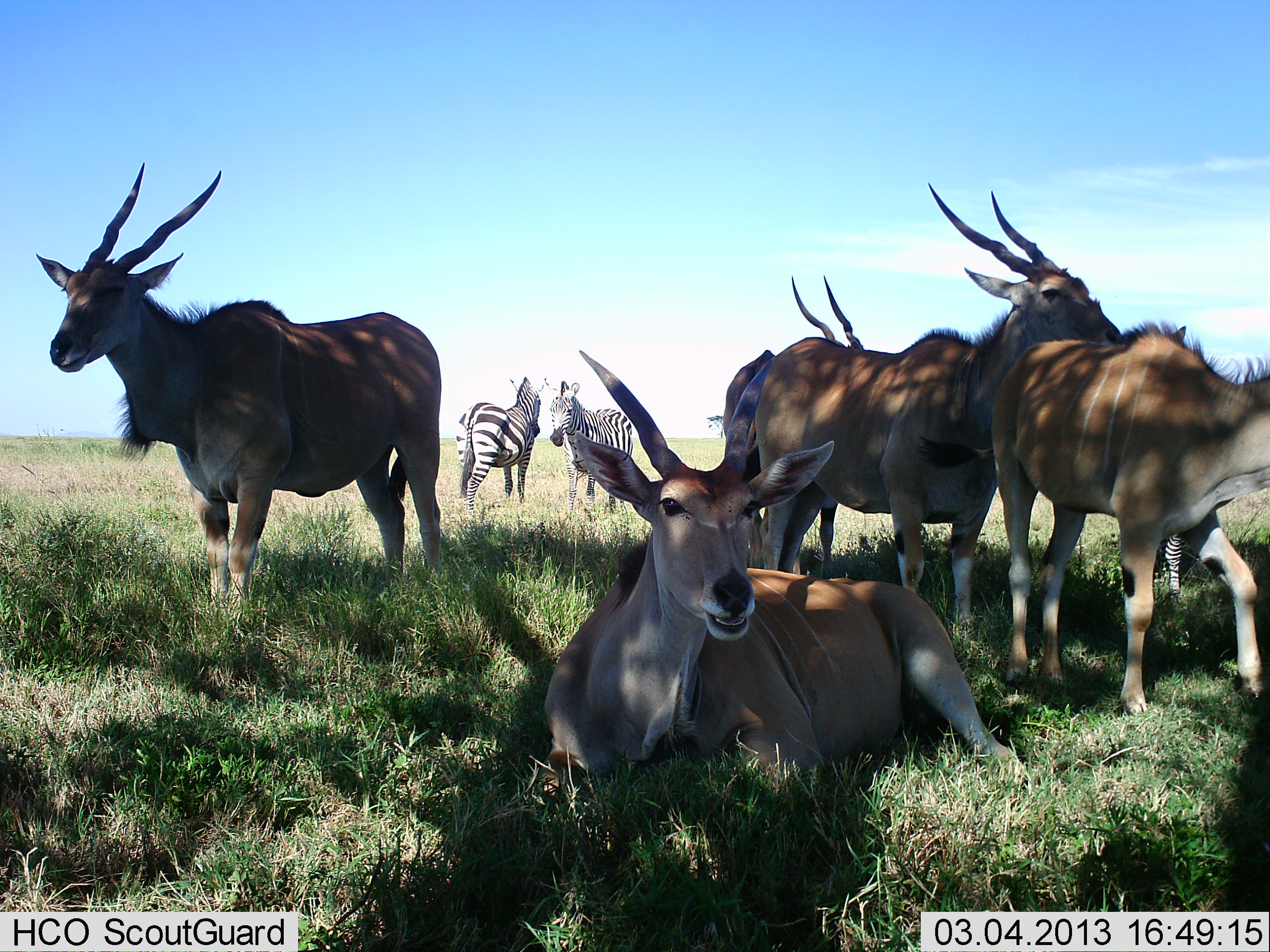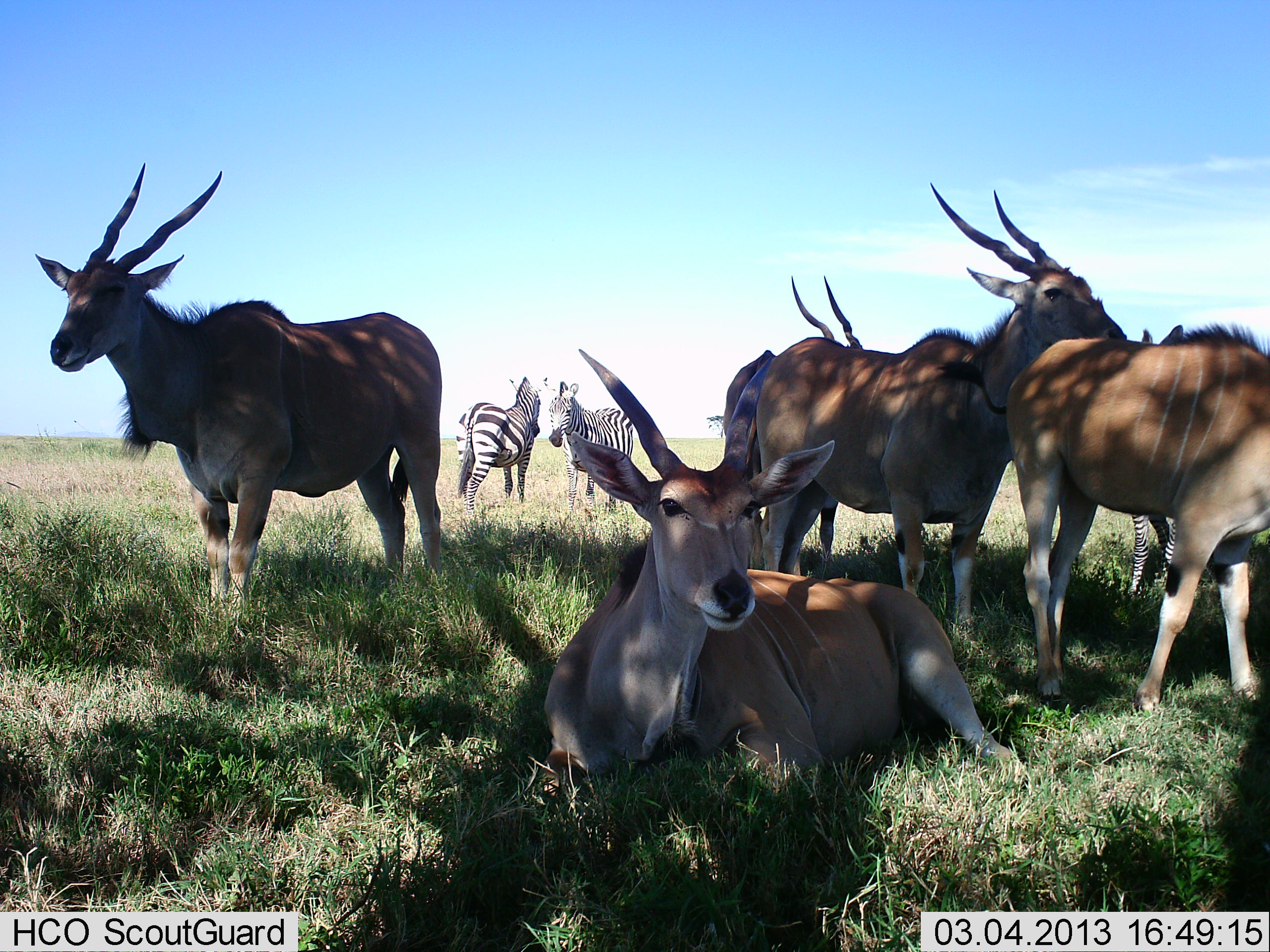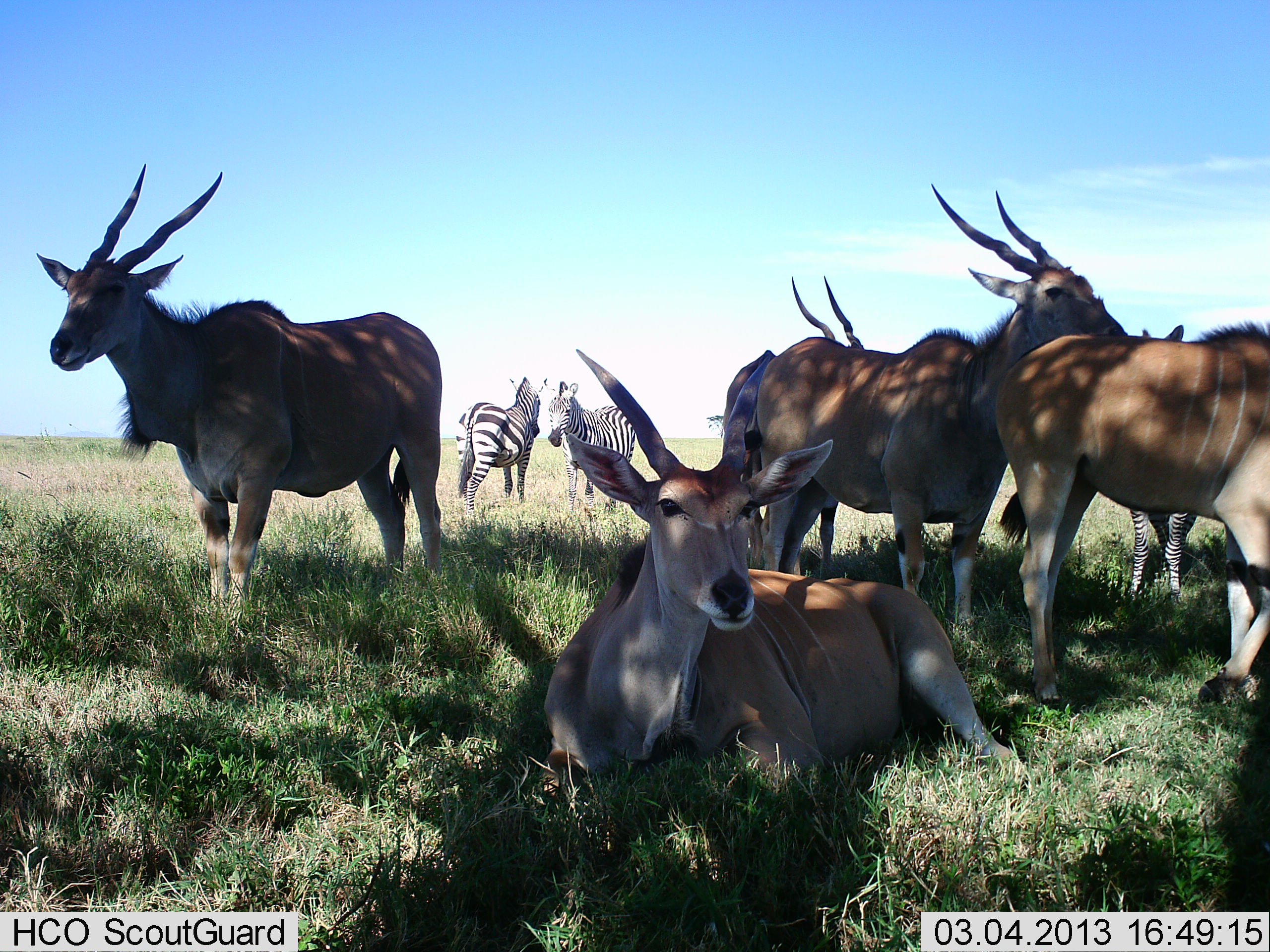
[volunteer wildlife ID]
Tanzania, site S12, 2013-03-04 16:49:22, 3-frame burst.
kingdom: Animalia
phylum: Chordata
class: Mammalia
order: Artiodactyla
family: Bovidae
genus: Tragelaphus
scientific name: Tragelaphus oryx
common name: eland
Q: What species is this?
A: Eland (Tragelaphus oryx).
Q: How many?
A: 5.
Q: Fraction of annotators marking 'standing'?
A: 89%.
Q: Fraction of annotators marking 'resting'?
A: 94%.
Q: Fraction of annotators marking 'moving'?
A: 11%.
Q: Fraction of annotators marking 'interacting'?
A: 6%.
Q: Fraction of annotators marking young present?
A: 0%.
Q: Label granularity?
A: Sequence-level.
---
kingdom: Animalia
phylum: Chordata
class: Mammalia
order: Perissodactyla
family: Equidae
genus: Equus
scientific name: Equus quagga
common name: plains zebra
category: zebra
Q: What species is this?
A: Zebra (plains zebra) (Equus quagga).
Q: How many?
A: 3.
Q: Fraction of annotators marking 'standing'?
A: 86%.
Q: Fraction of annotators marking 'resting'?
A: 5%.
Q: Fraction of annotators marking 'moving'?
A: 0%.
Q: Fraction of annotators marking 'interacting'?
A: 19%.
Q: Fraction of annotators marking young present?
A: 0%.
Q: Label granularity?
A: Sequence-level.